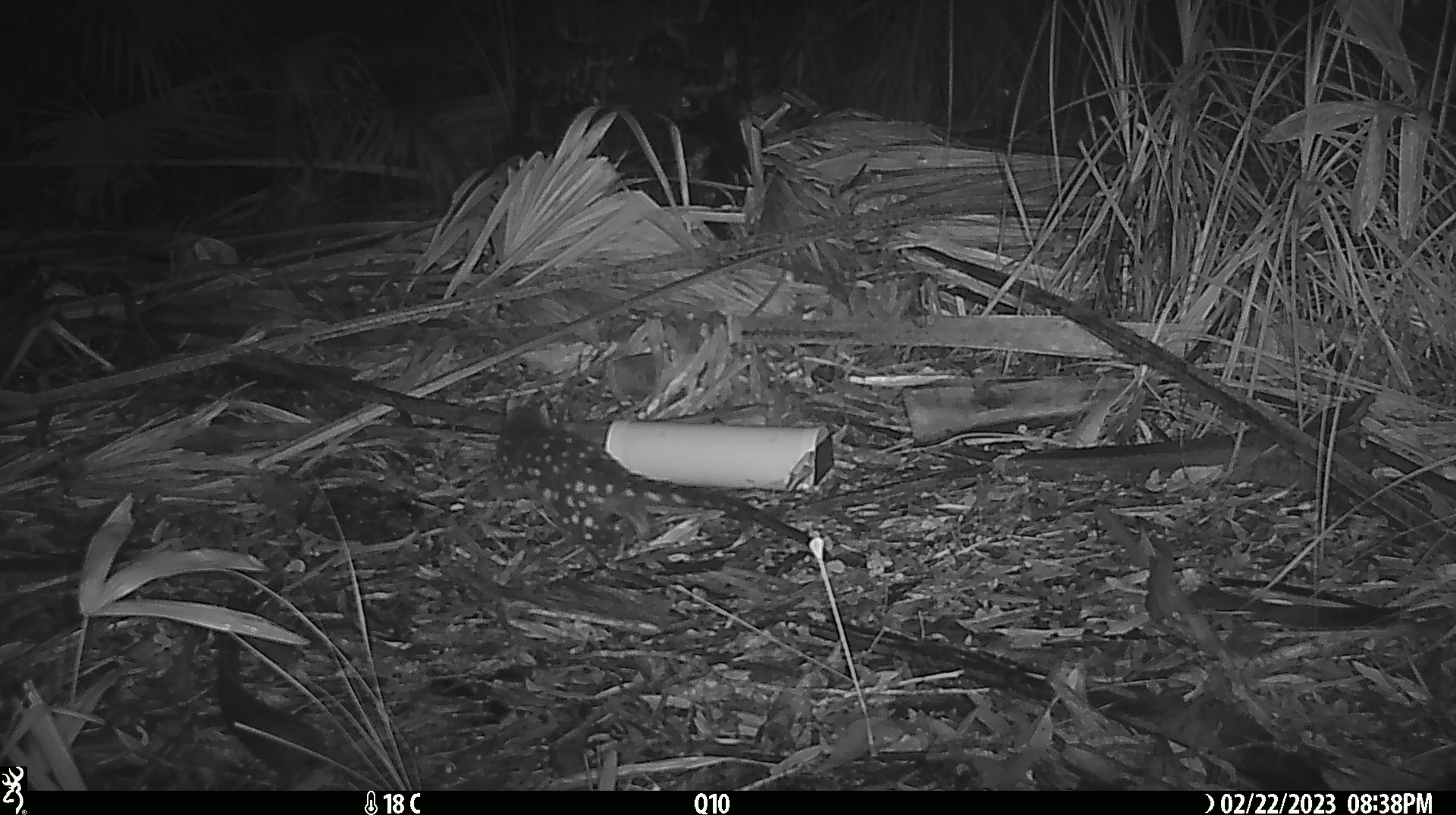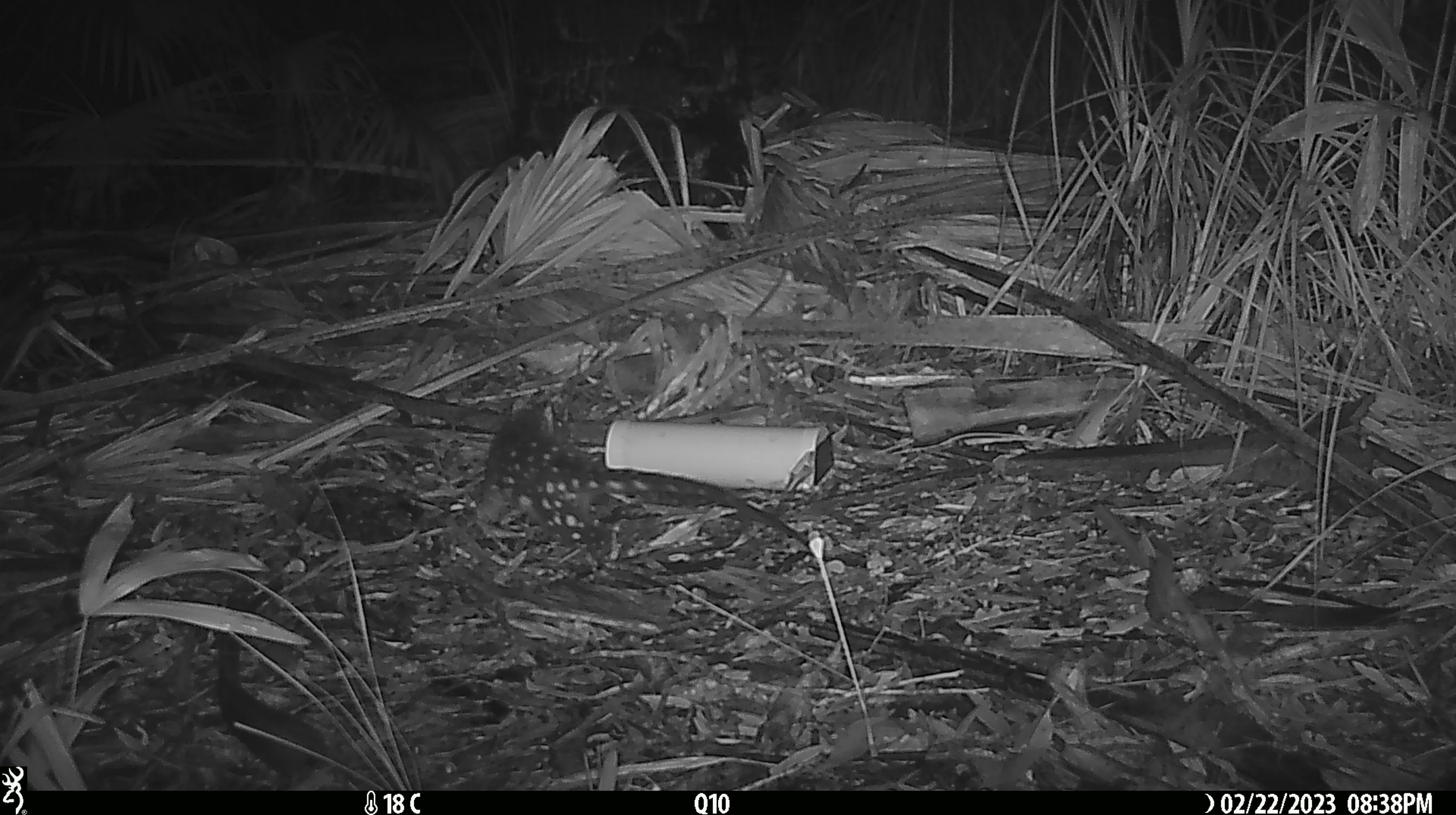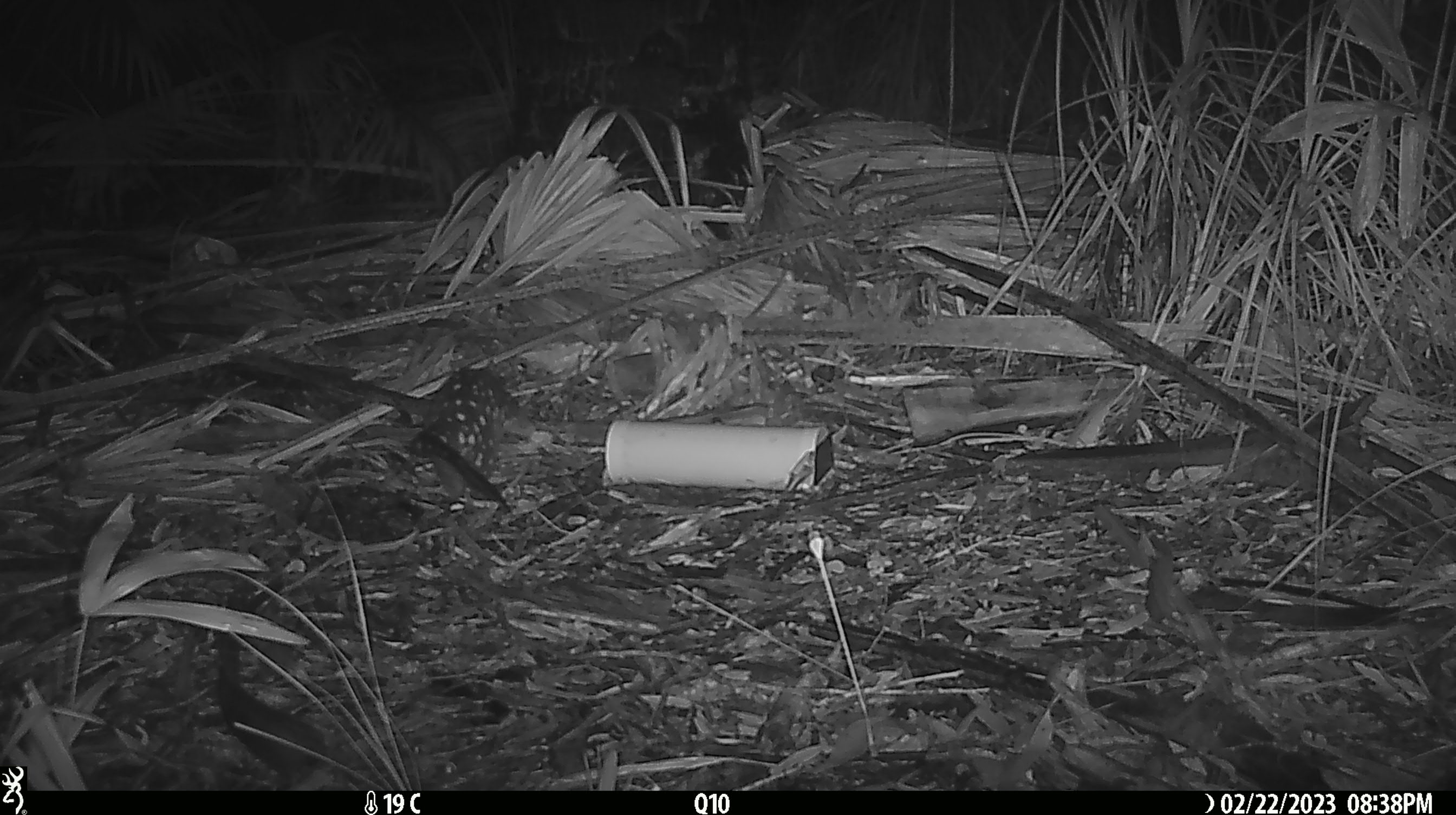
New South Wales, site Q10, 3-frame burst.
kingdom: Animalia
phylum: Chordata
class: Mammalia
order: Dasyuromorphia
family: Dasyuridae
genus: Dasyurus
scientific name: Dasyurus maculatus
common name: spotted-tailed quoll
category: quoll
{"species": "quoll (spotted-tailed quoll) (Dasyurus maculatus)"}